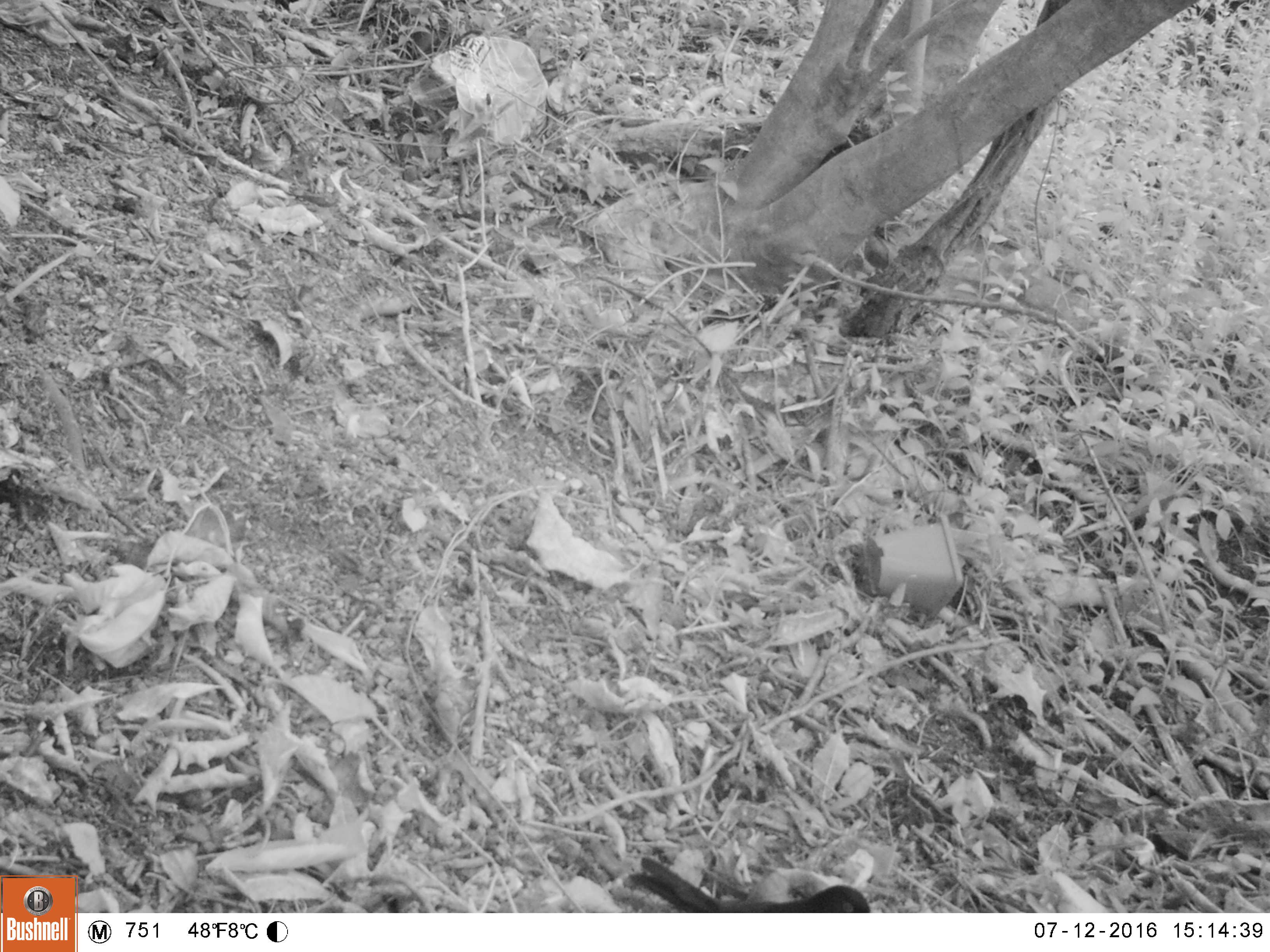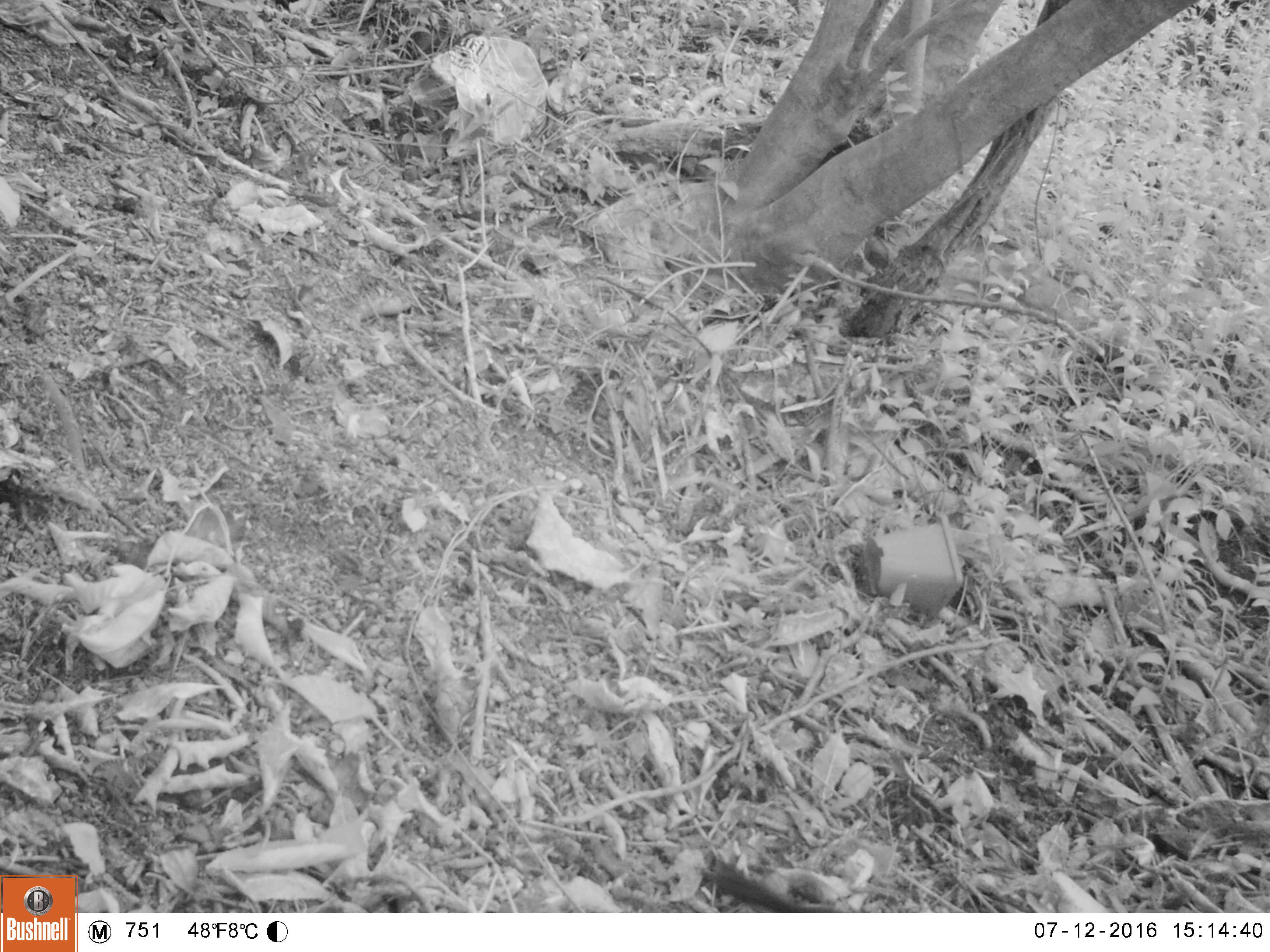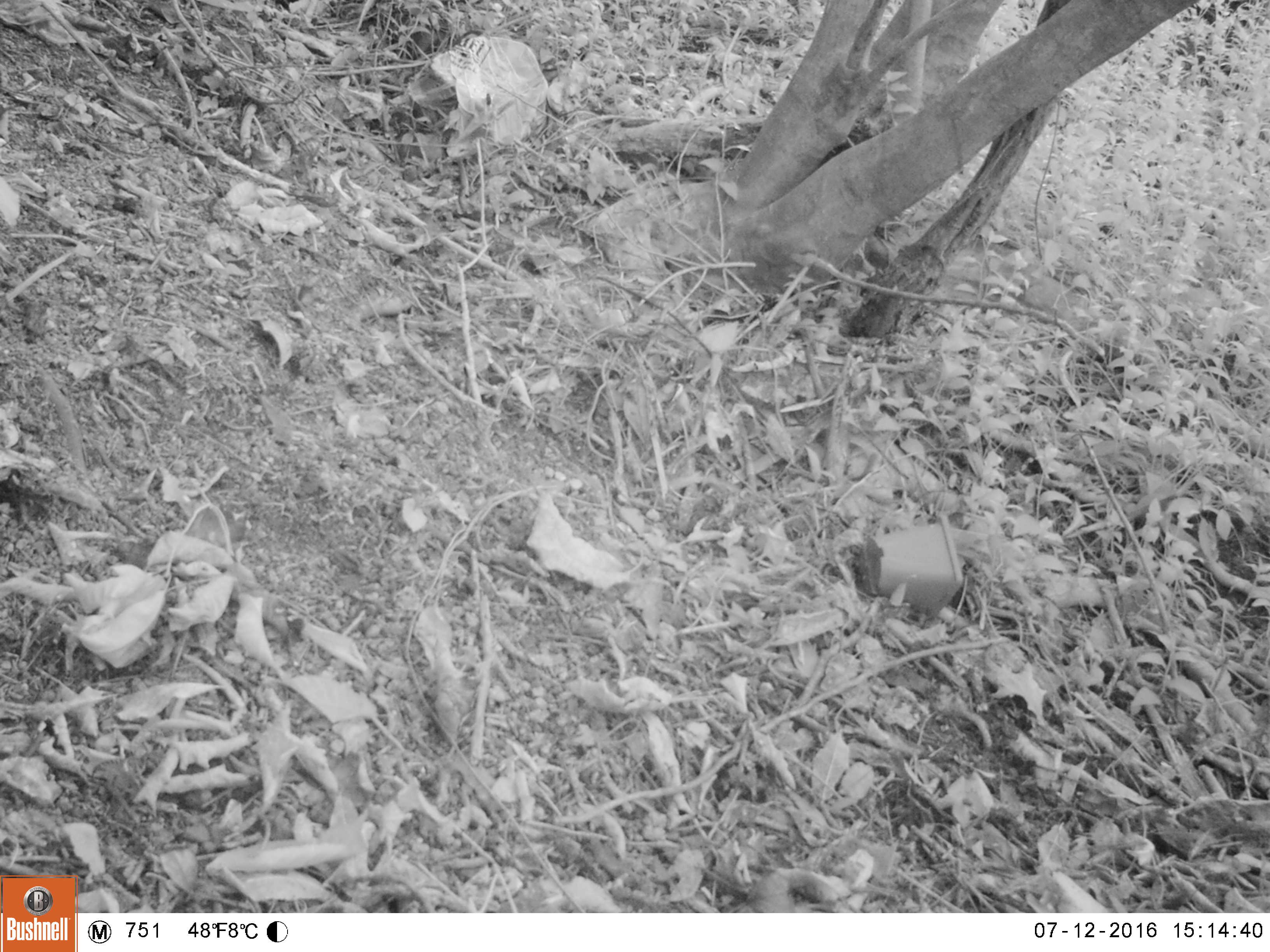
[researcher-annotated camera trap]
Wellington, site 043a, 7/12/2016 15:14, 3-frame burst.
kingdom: Animalia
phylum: Chordata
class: Aves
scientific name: Aves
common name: bird